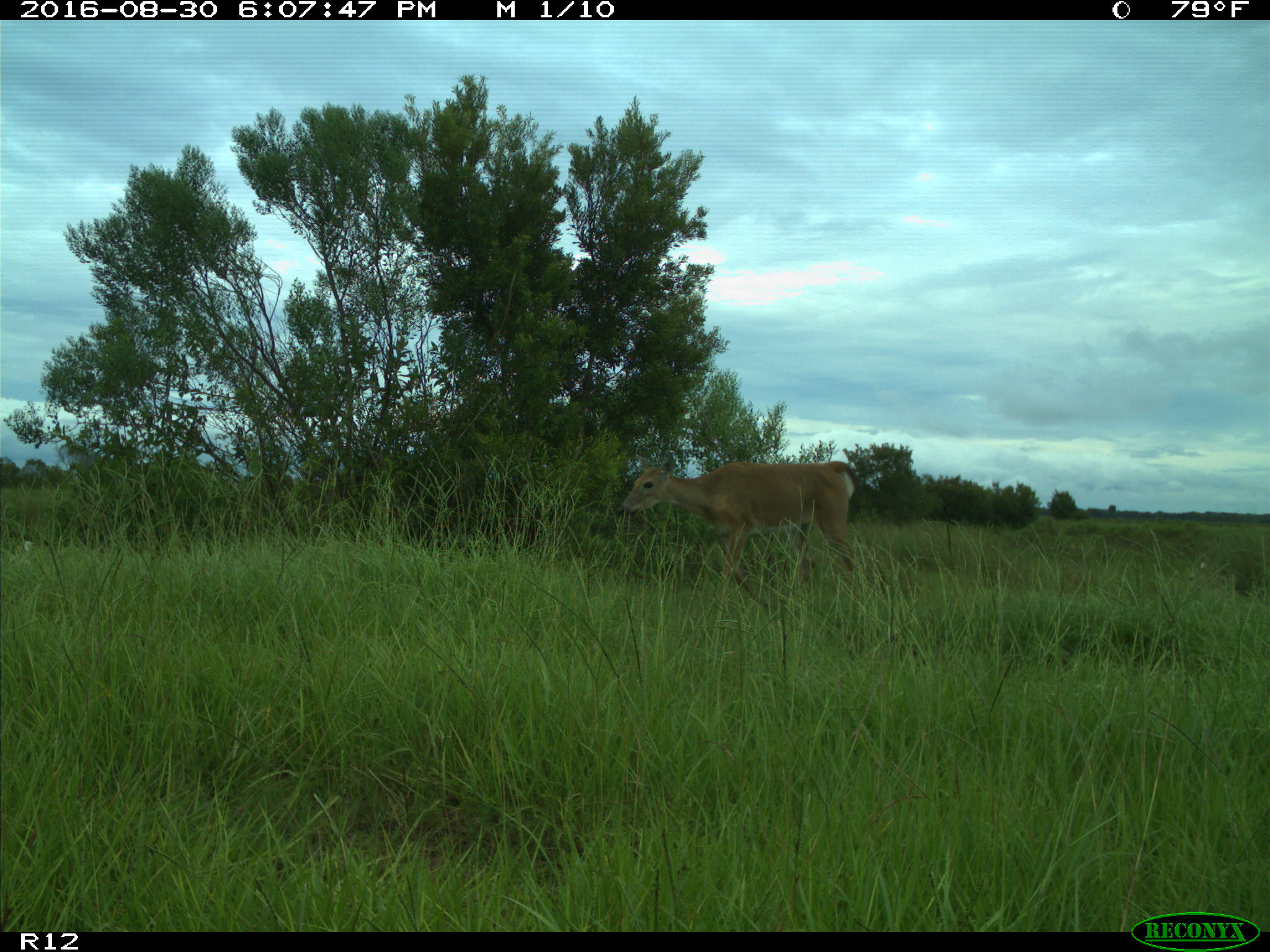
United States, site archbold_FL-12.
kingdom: Animalia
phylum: Chordata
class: Mammalia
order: Artiodactyla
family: Cervidae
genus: Odocoileus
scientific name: Odocoileus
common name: deer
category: unidentified deer